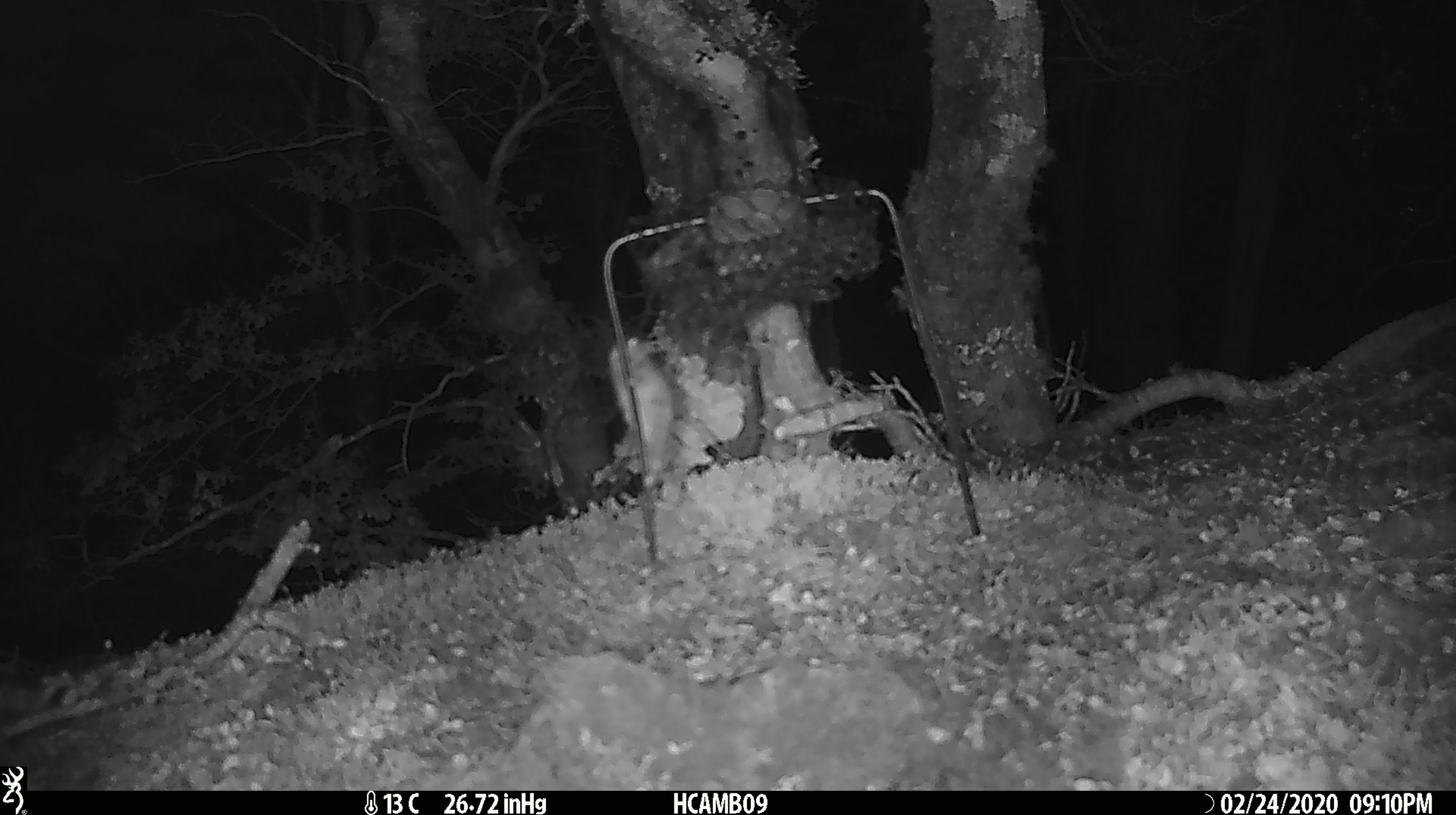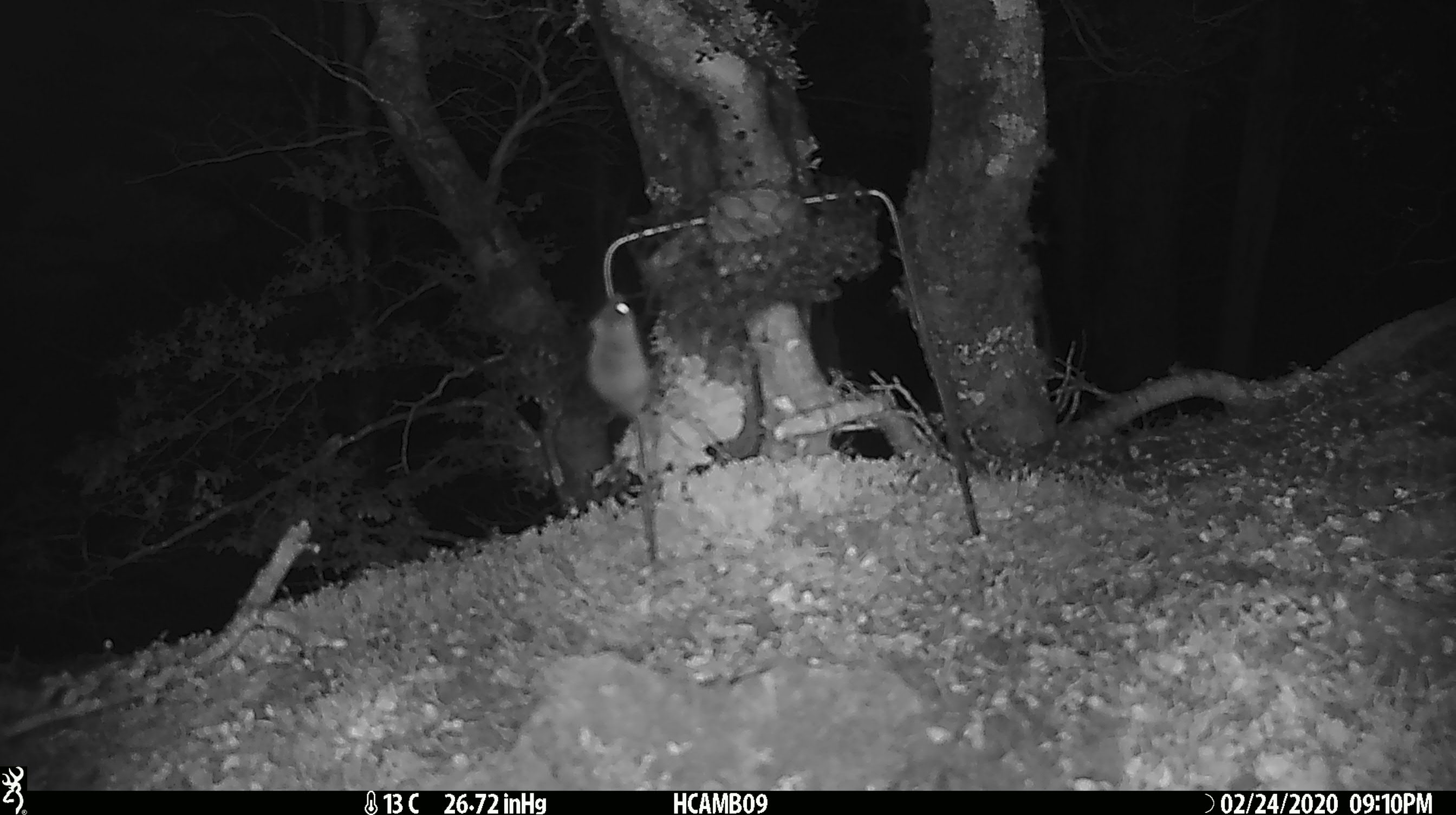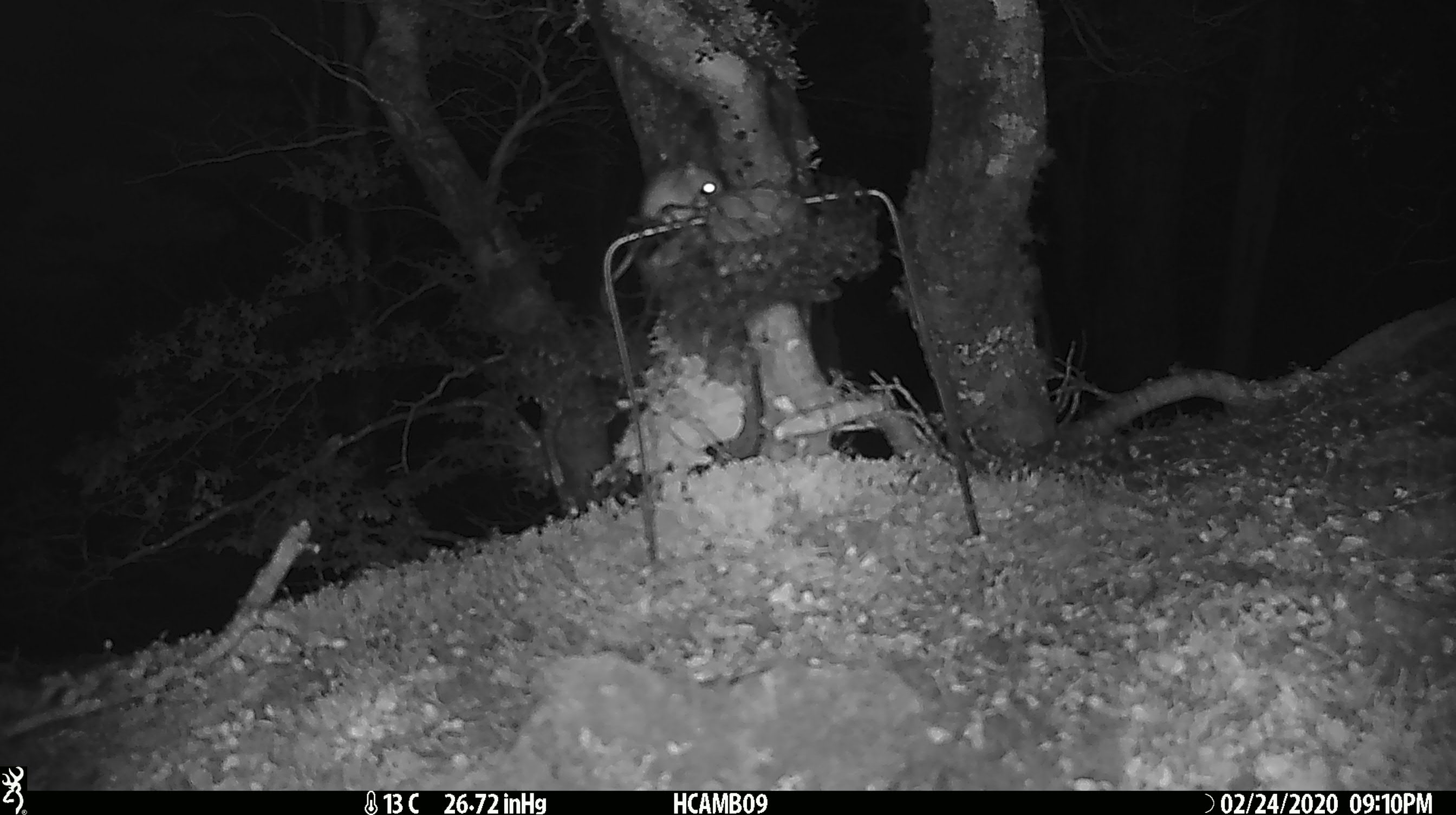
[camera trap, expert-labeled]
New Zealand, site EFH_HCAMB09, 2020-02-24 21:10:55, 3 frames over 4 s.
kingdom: Animalia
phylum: Chordata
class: Mammalia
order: Rodentia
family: Muridae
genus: Mus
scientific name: Mus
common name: mouse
Mouse (Mus).